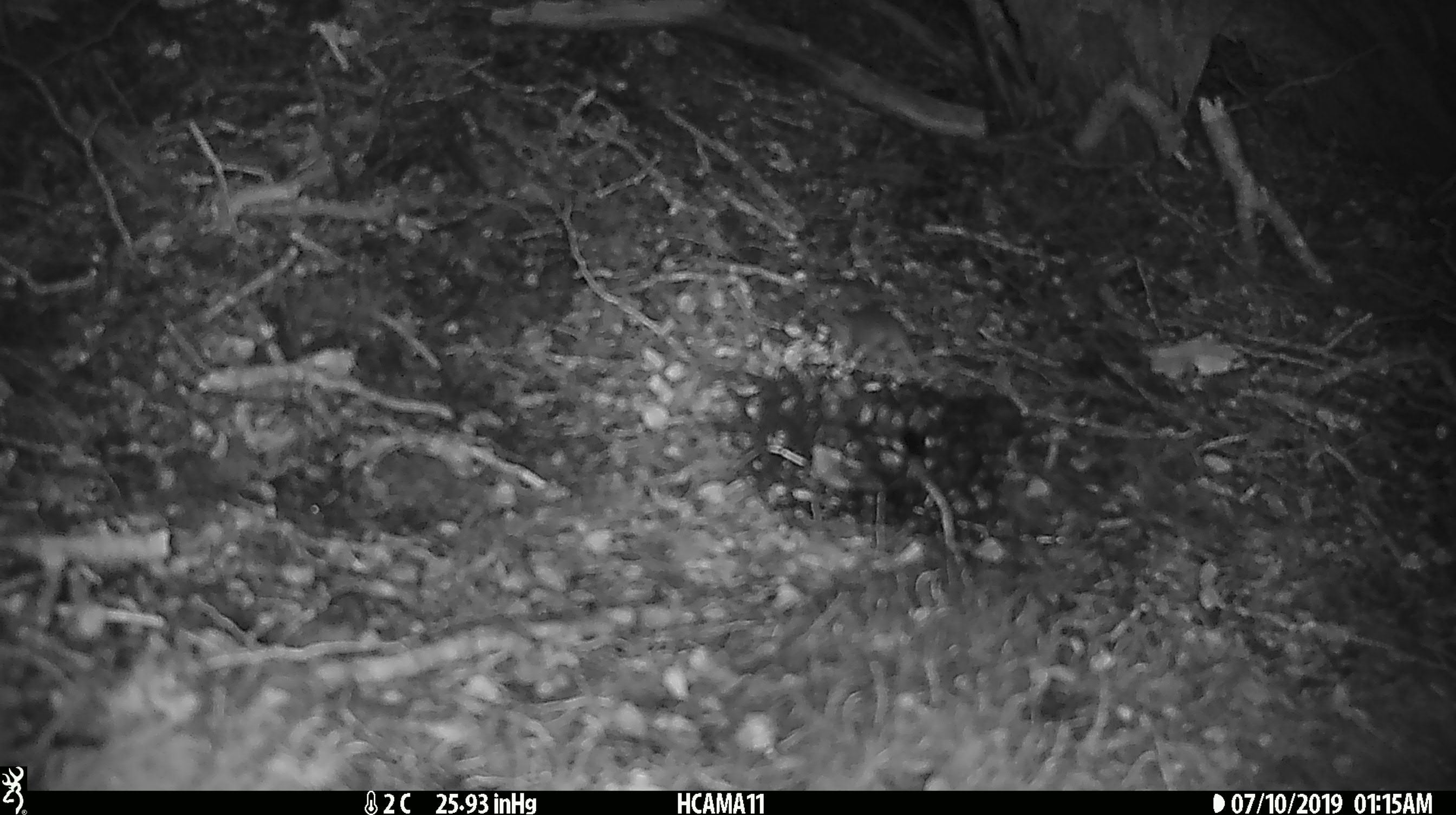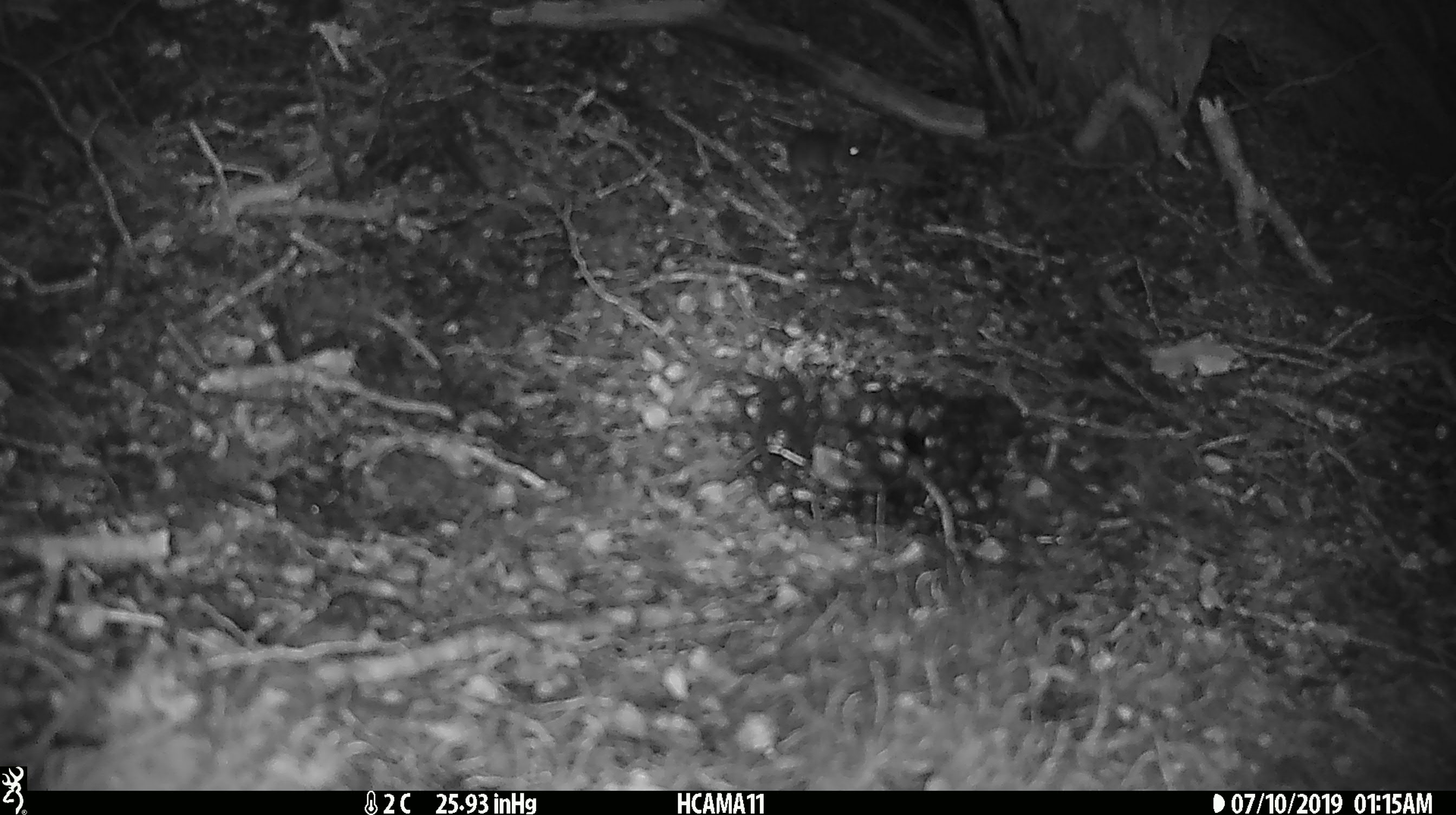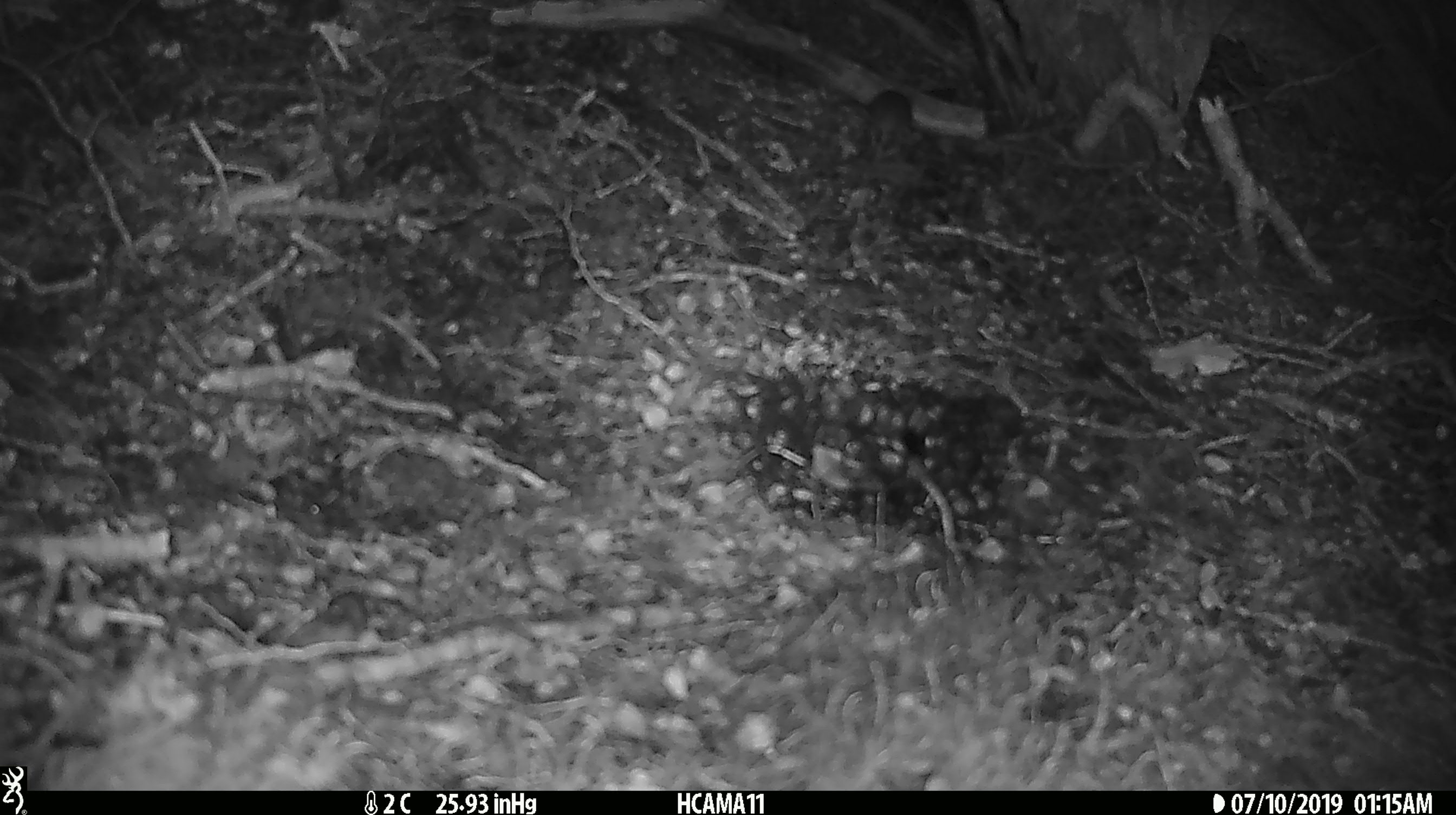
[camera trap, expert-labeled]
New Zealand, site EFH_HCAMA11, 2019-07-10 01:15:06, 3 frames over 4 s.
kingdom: Animalia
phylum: Chordata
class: Mammalia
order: Rodentia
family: Muridae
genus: Mus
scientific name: Mus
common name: mouse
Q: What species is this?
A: Mouse (Mus).